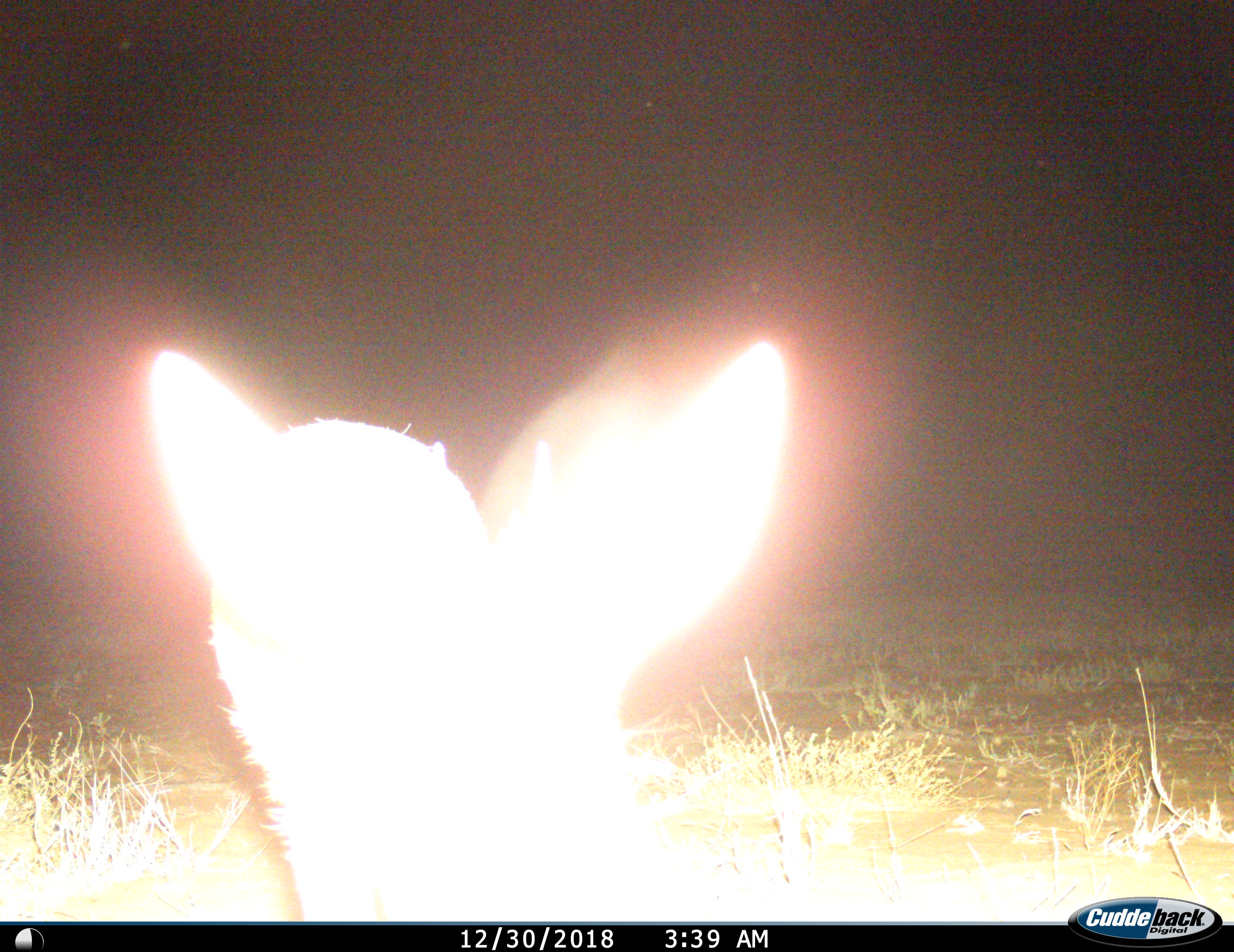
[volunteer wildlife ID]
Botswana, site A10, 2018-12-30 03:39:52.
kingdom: Animalia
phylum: Chordata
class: Mammalia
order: Artiodactyla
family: Bovidae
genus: Sylvicapra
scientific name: Sylvicapra grimmia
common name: common grey duiker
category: duikercommongrey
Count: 1.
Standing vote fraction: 83%.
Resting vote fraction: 0%.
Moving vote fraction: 17%.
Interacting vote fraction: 0%.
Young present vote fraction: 0%.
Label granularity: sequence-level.